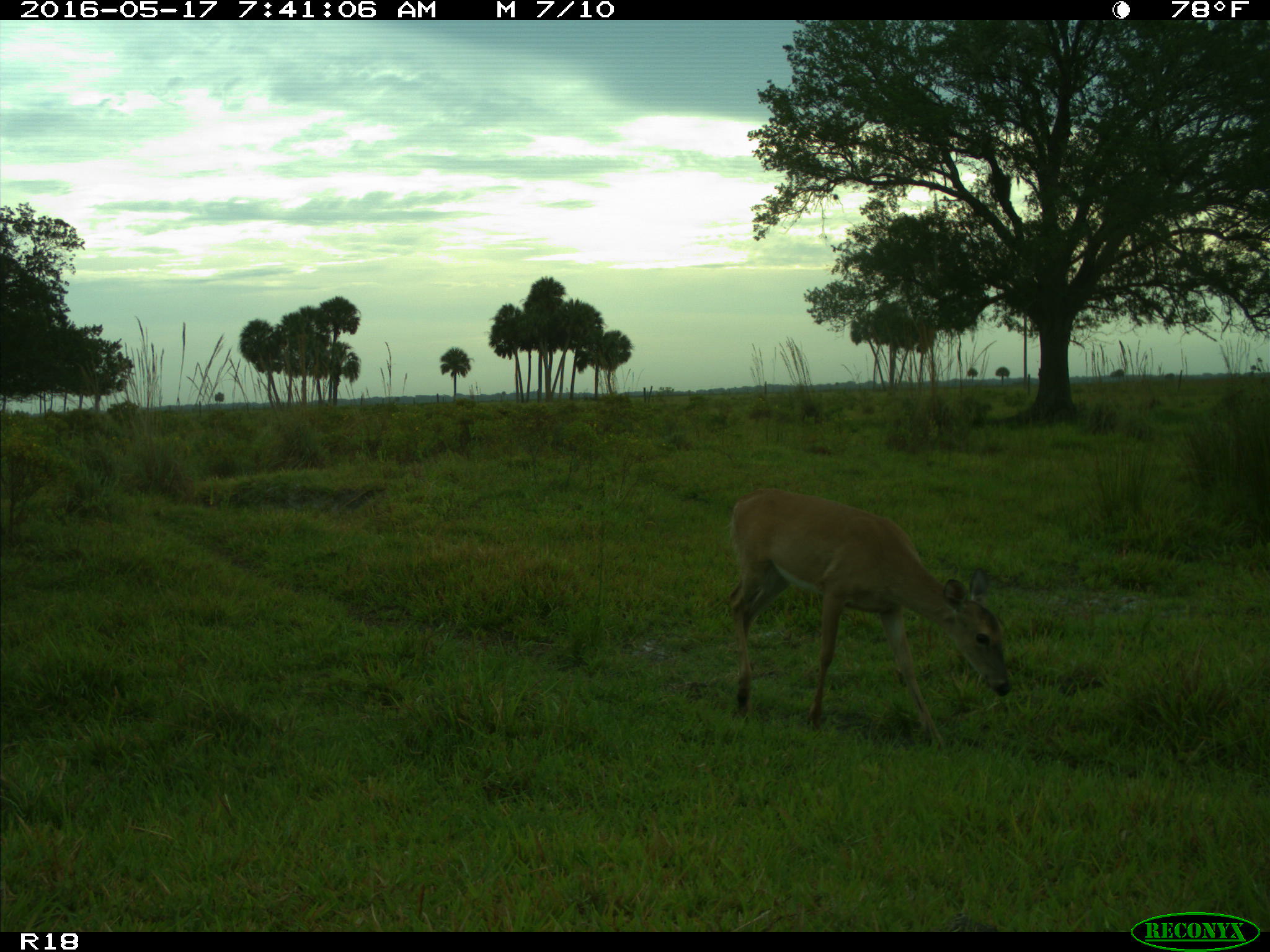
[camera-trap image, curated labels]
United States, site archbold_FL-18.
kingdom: Animalia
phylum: Chordata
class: Mammalia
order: Artiodactyla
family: Cervidae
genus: Odocoileus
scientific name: Odocoileus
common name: deer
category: unidentified deer